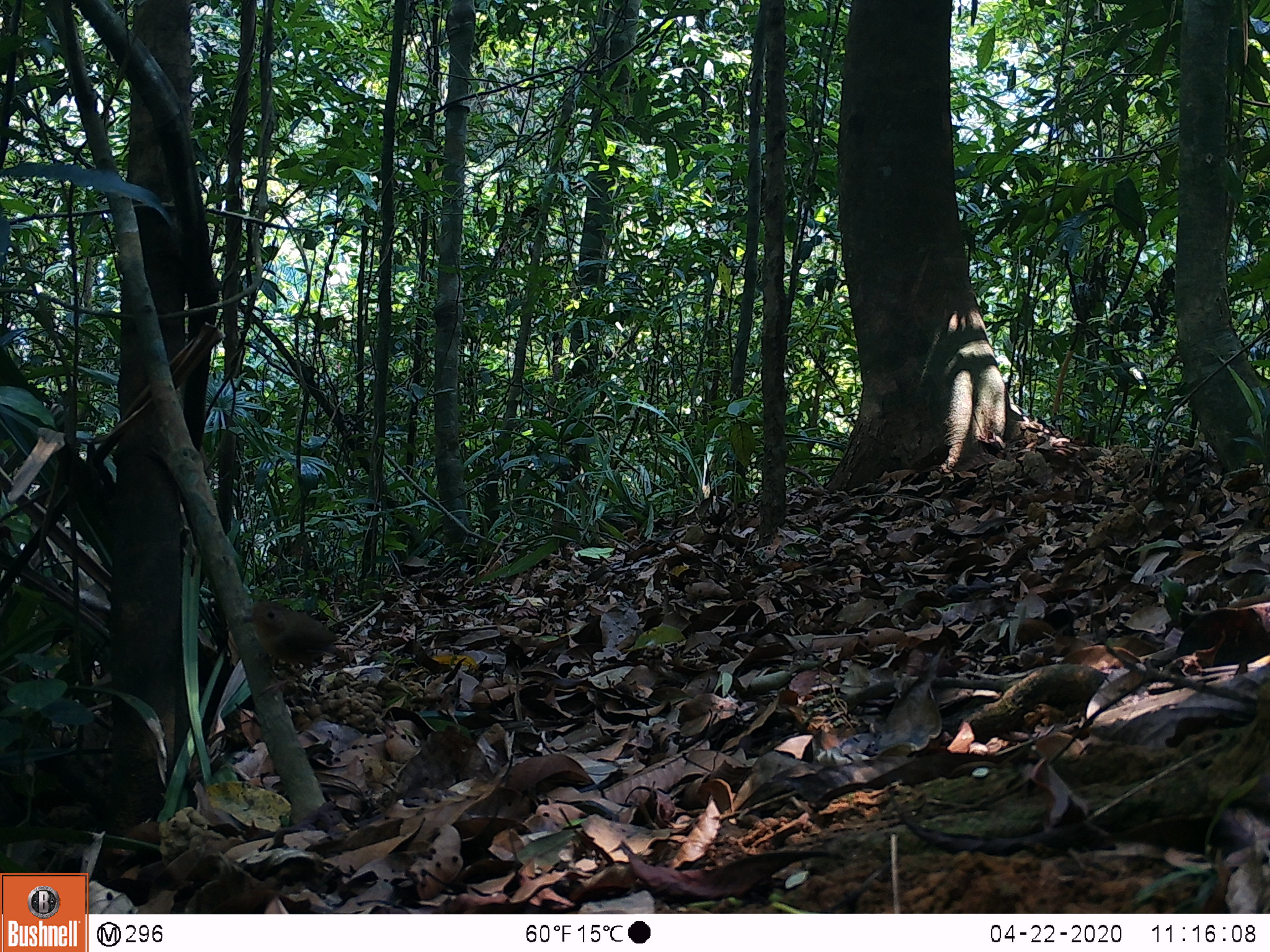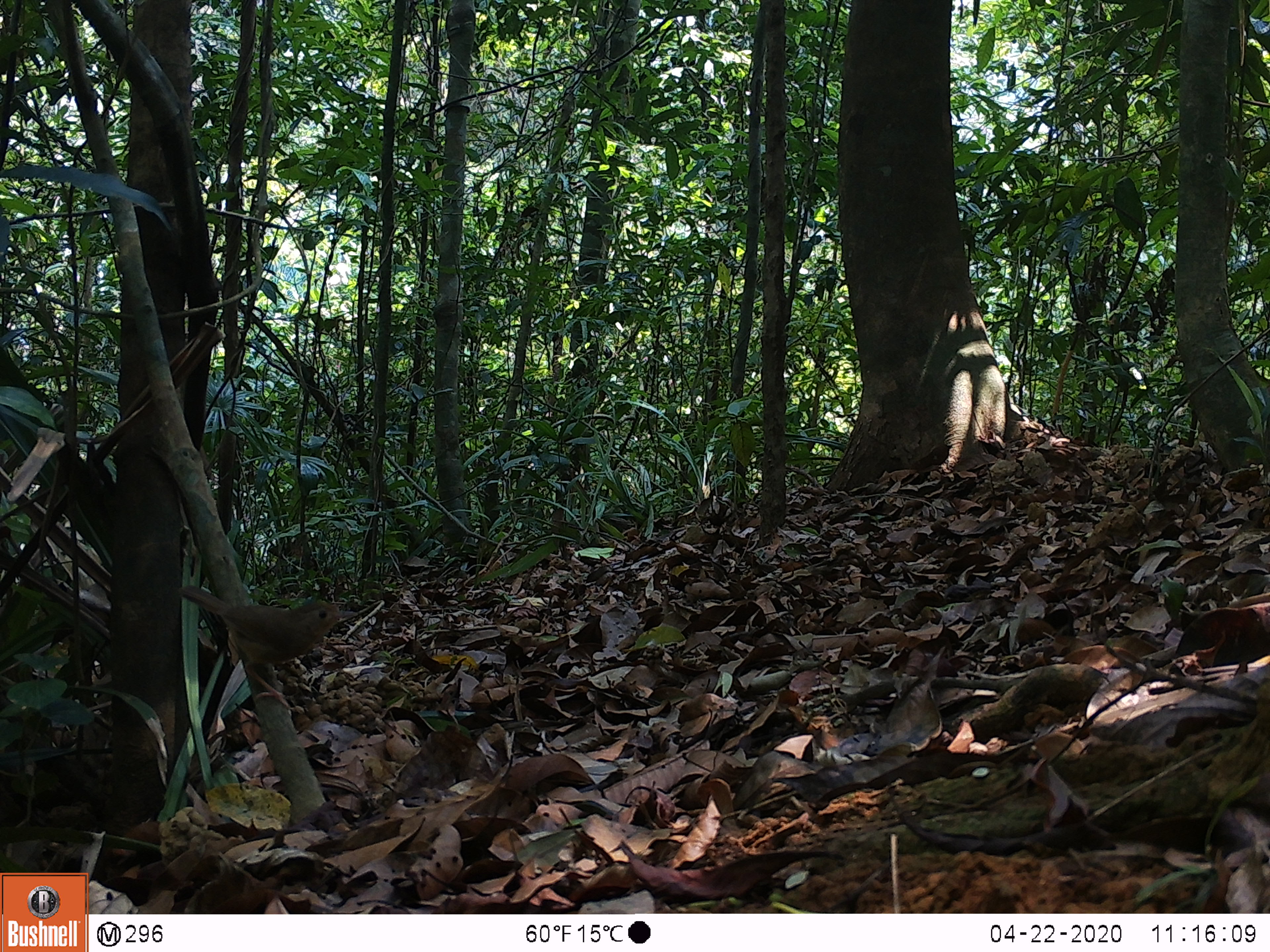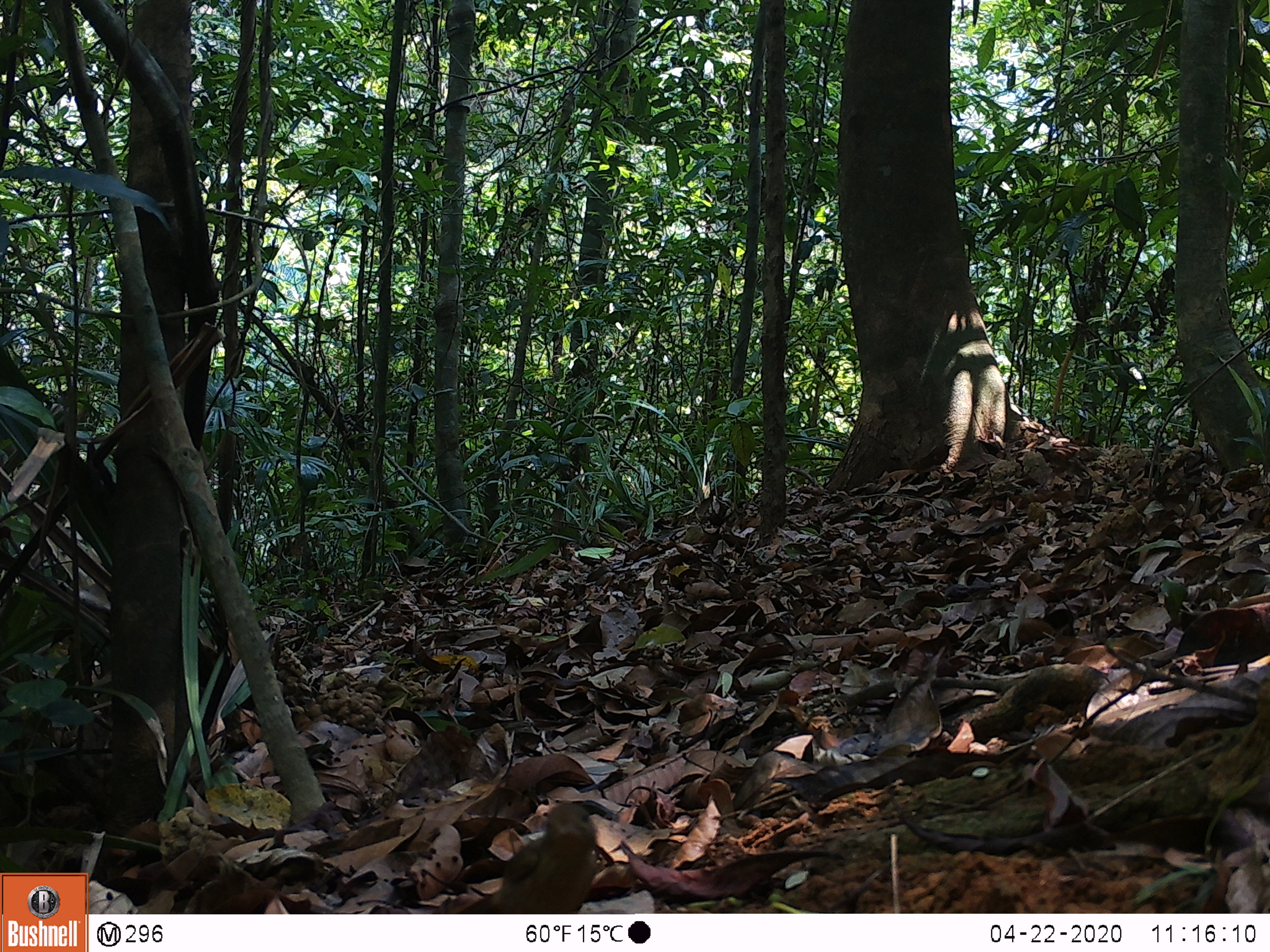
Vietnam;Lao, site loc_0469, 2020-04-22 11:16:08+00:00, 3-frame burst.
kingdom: Animalia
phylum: Chordata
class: Aves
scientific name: Aves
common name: bird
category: unidentified bird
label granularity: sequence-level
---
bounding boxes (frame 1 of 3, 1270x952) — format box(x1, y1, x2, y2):
unidentified bird: box(242, 600, 350, 699)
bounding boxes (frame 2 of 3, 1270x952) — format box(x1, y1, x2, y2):
unidentified bird: box(178, 584, 358, 710)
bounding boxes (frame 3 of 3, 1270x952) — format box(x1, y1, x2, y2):
unidentified bird: box(459, 801, 596, 913)